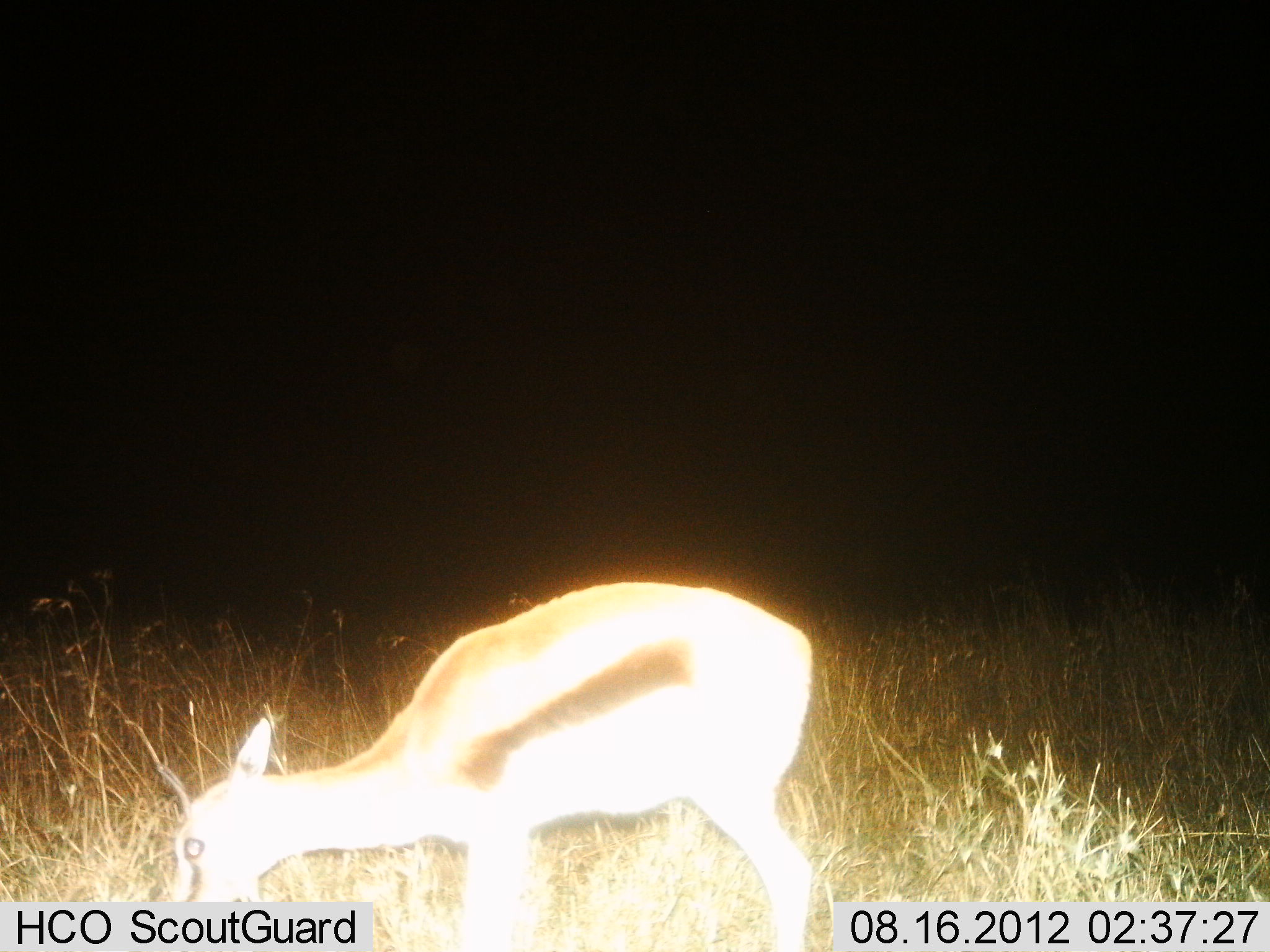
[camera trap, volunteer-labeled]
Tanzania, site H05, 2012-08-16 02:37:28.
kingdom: Animalia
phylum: Chordata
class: Mammalia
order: Artiodactyla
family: Bovidae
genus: Eudorcas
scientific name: Eudorcas thomsonii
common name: thomson's gazelle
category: gazellethomsons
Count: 1.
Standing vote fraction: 0%.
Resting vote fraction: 0%.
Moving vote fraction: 0%.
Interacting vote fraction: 0%.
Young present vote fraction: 0%.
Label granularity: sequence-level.